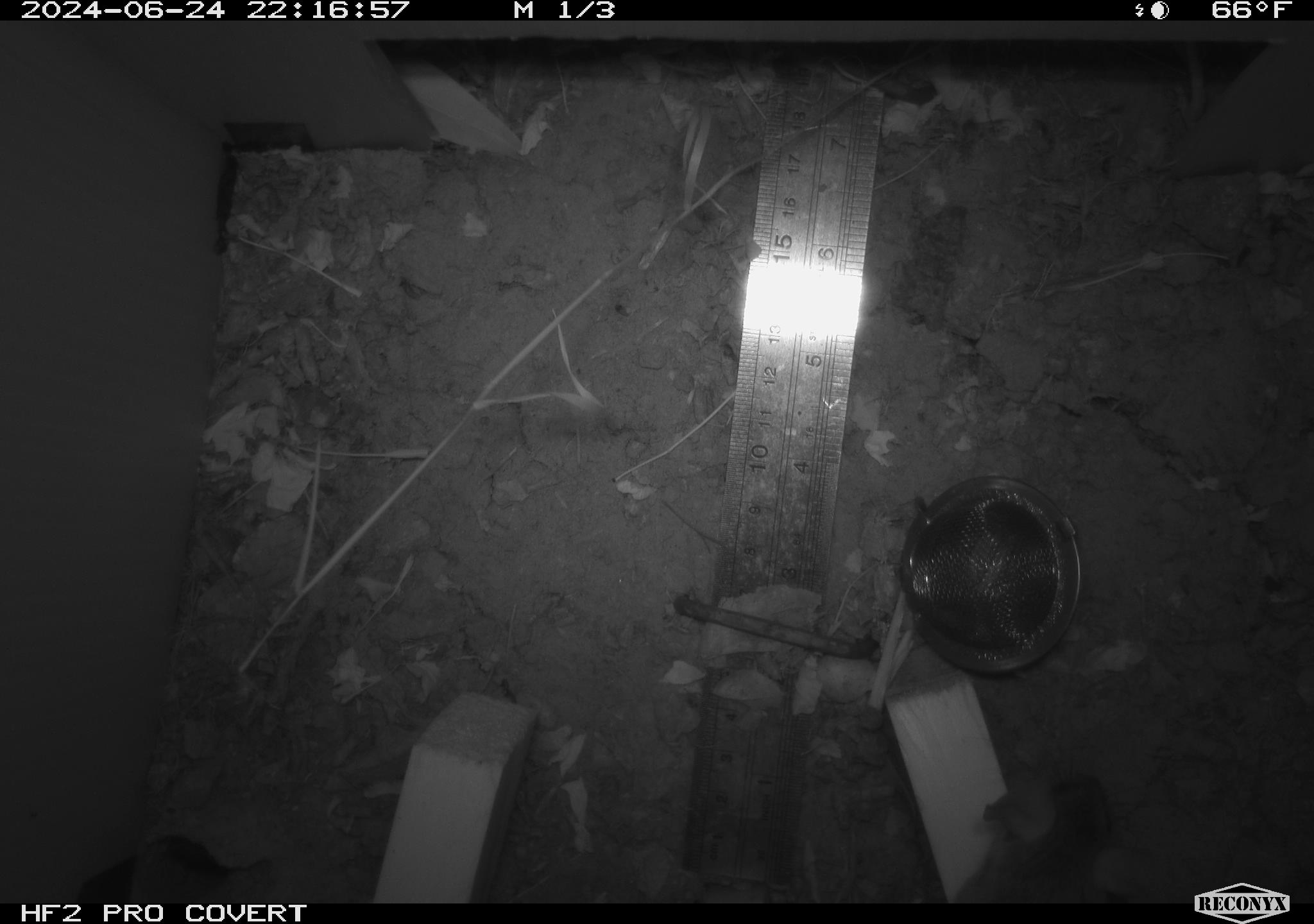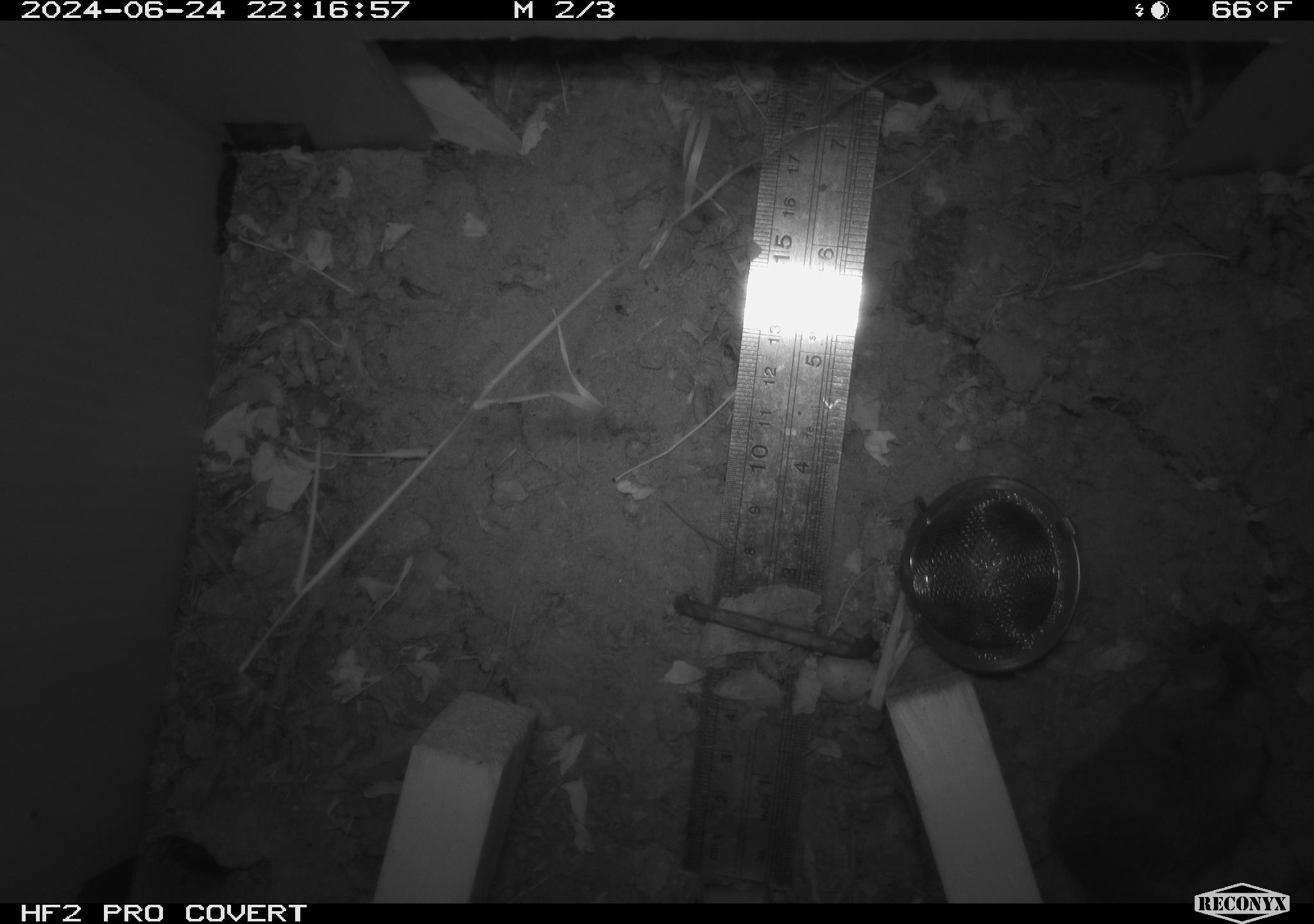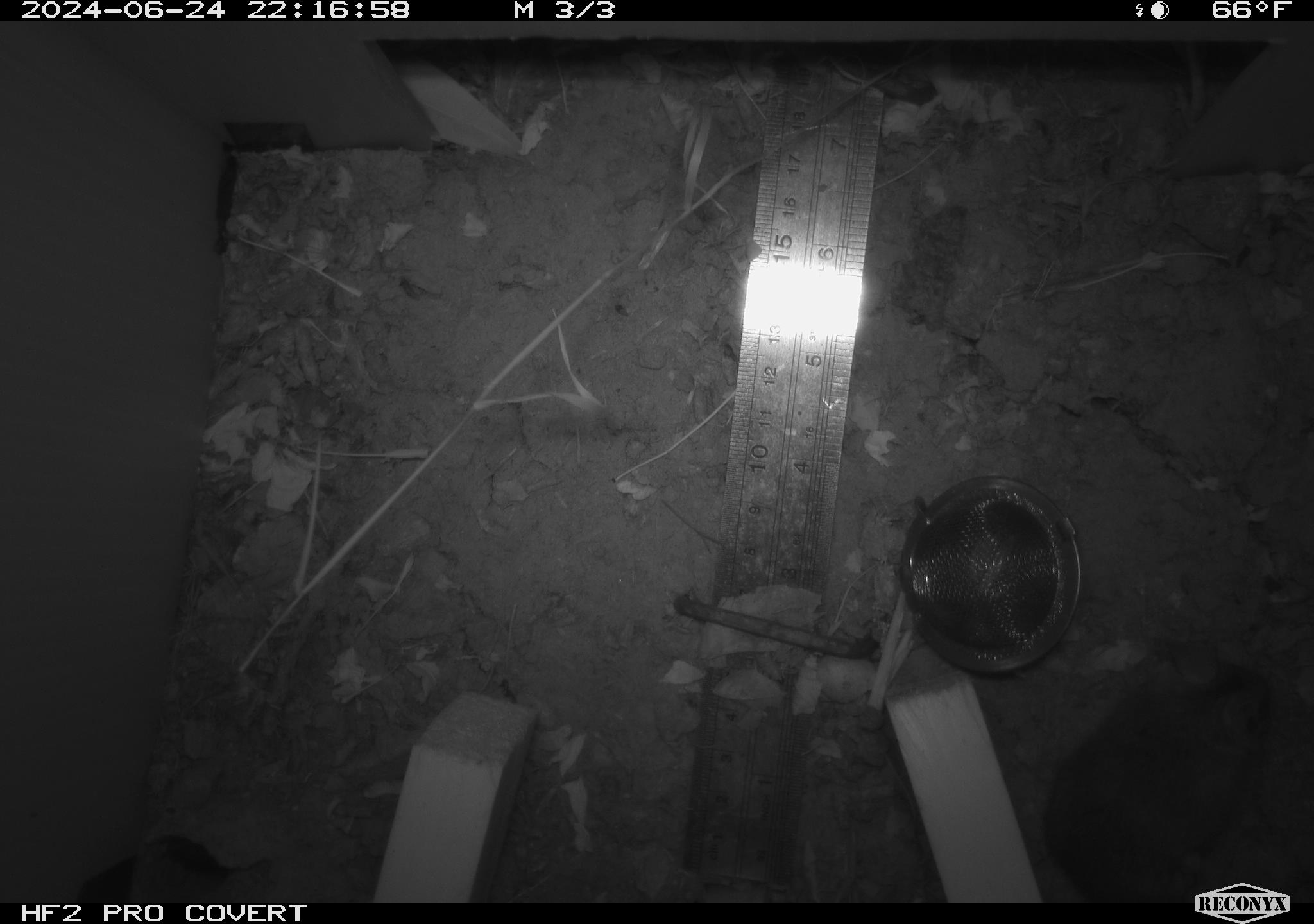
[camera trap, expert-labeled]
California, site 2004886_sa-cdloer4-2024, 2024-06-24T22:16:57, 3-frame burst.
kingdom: Animalia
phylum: Chordata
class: Mammalia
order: Rodentia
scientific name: Rodentia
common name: rodent